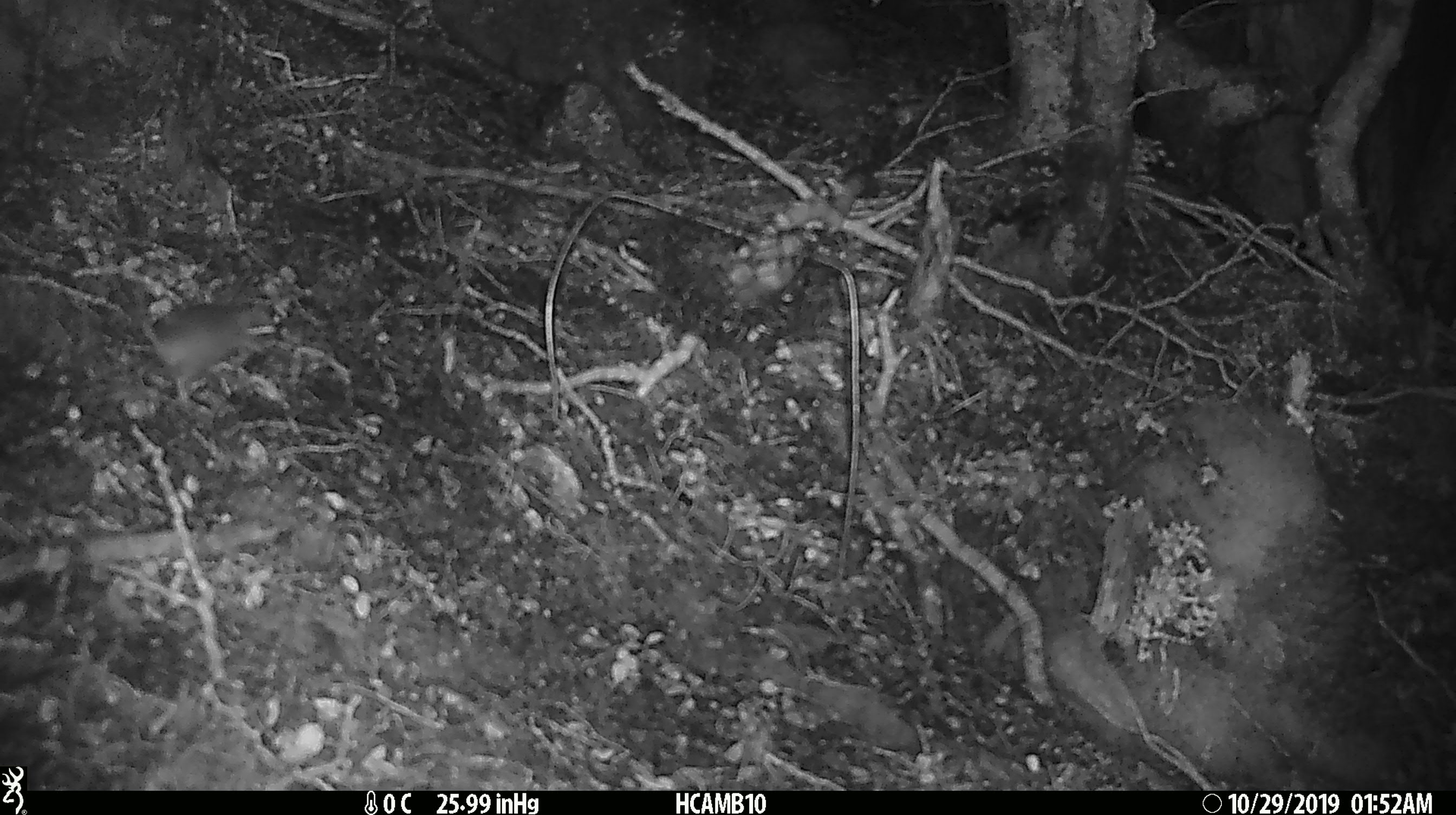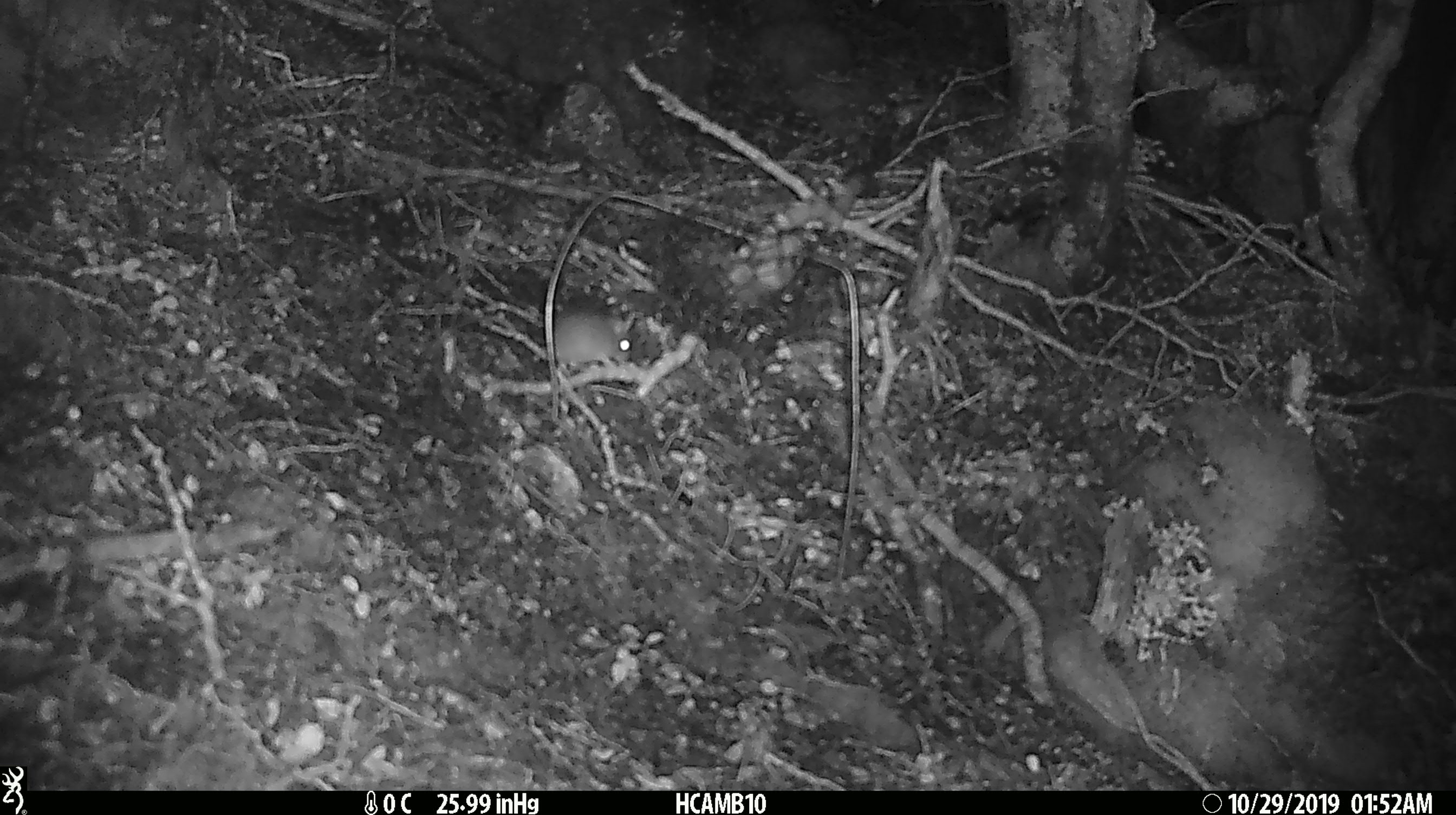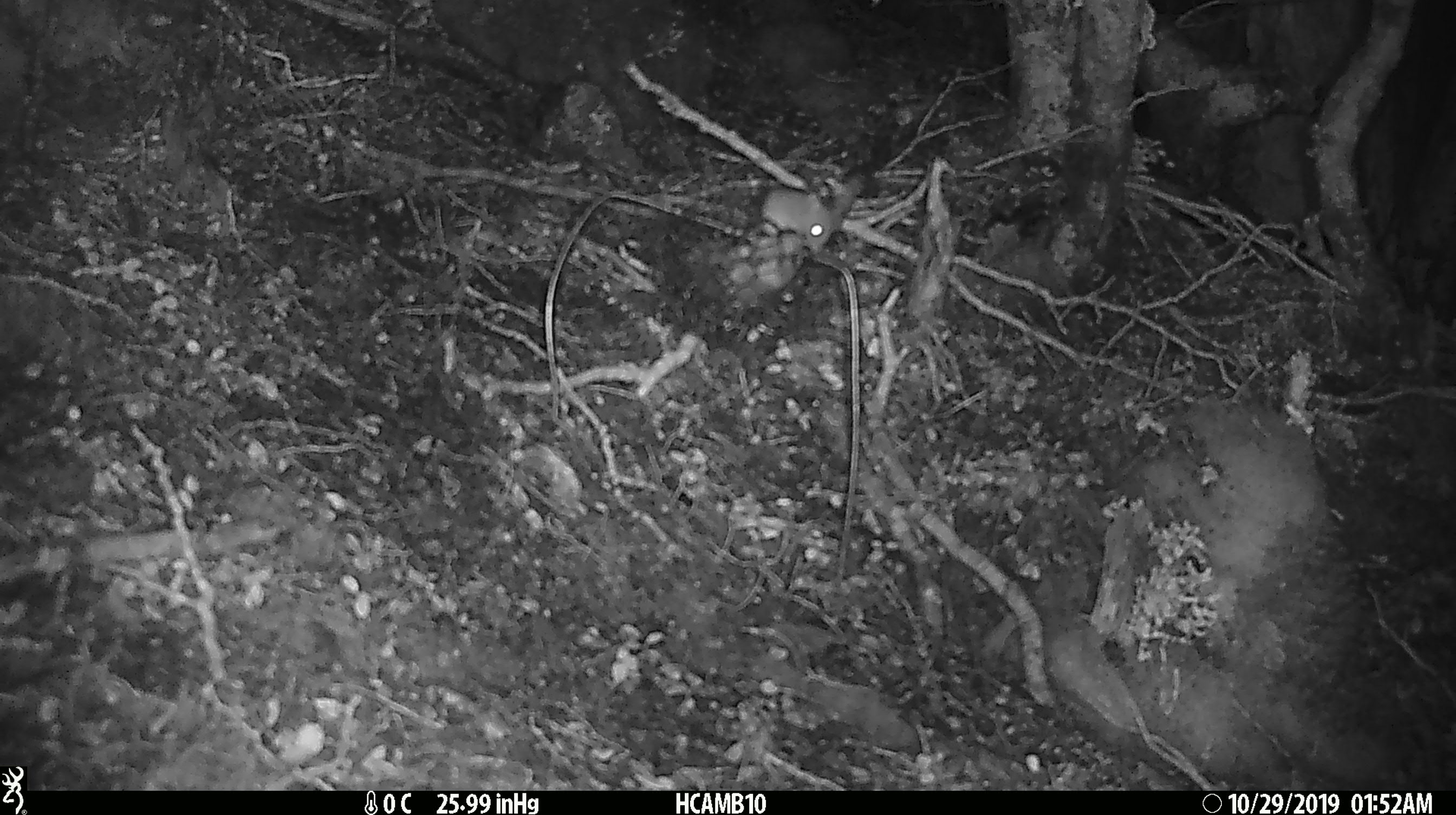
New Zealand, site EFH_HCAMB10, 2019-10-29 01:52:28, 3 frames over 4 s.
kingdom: Animalia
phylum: Chordata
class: Mammalia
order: Rodentia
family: Muridae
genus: Mus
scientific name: Mus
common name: mouse